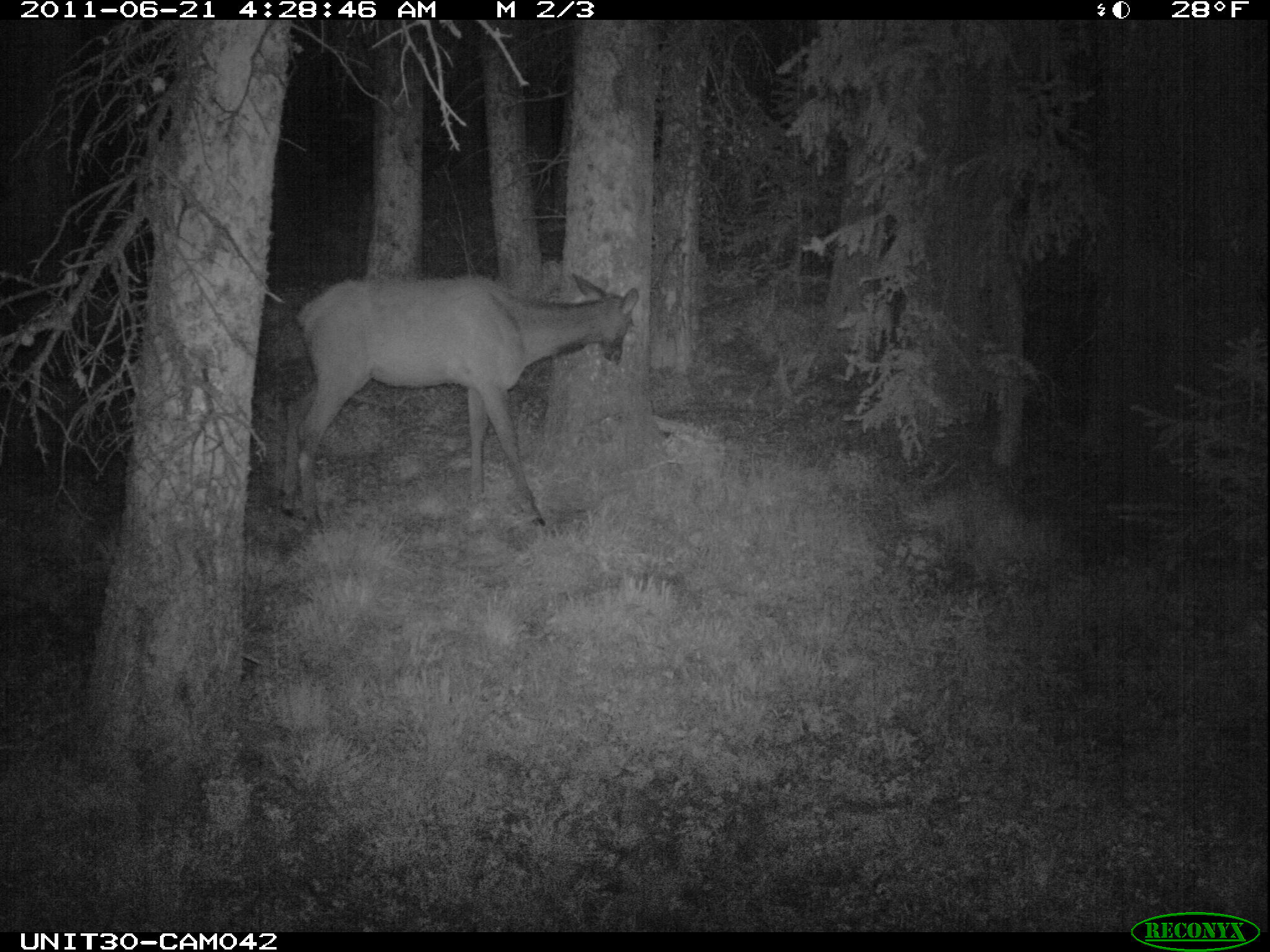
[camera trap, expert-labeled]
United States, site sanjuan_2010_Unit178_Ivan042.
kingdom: Animalia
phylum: Chordata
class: Mammalia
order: Artiodactyla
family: Cervidae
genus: Cervus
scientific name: Cervus elaphus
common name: red deer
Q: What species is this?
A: Cervus elaphus (red deer).